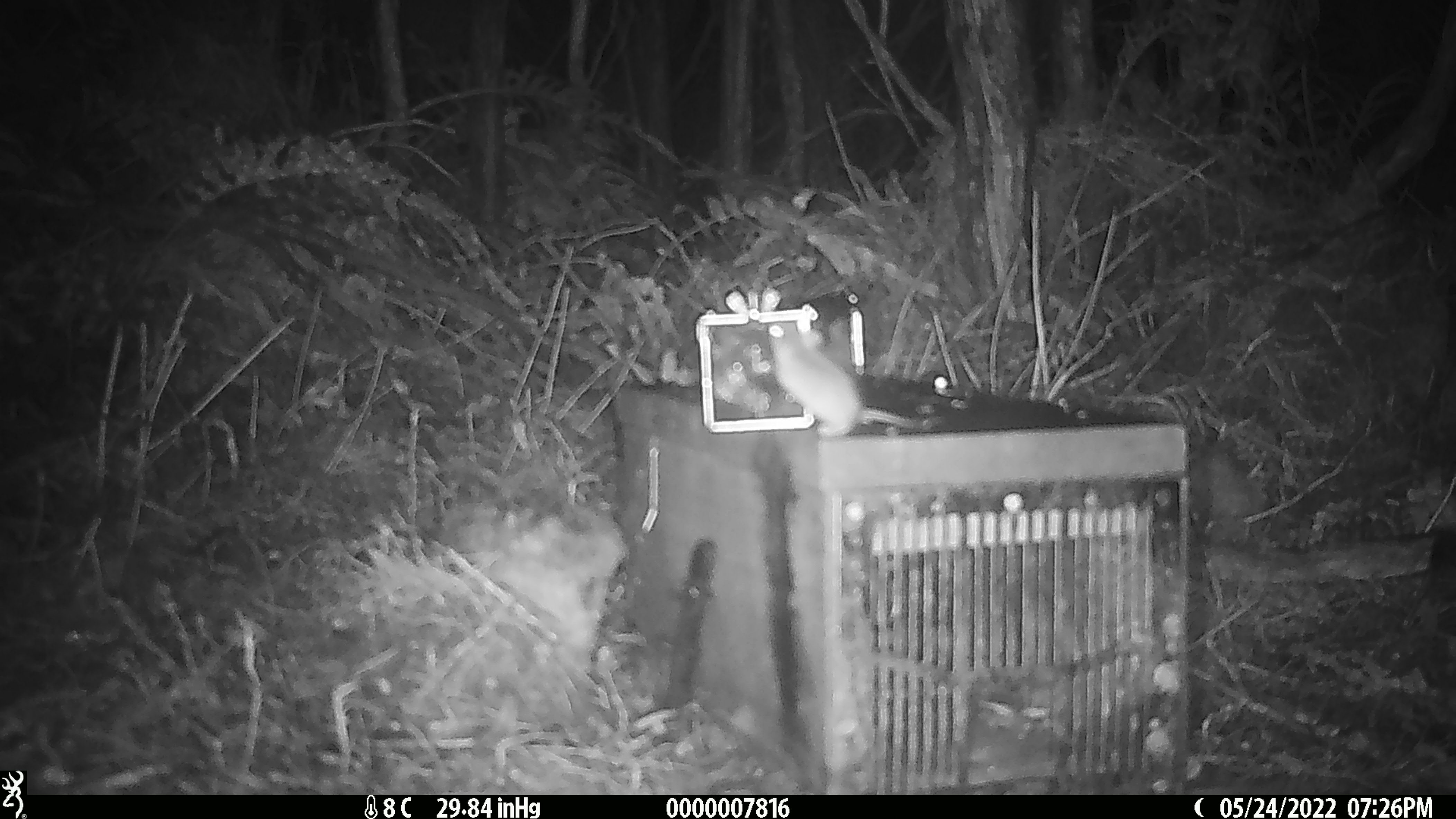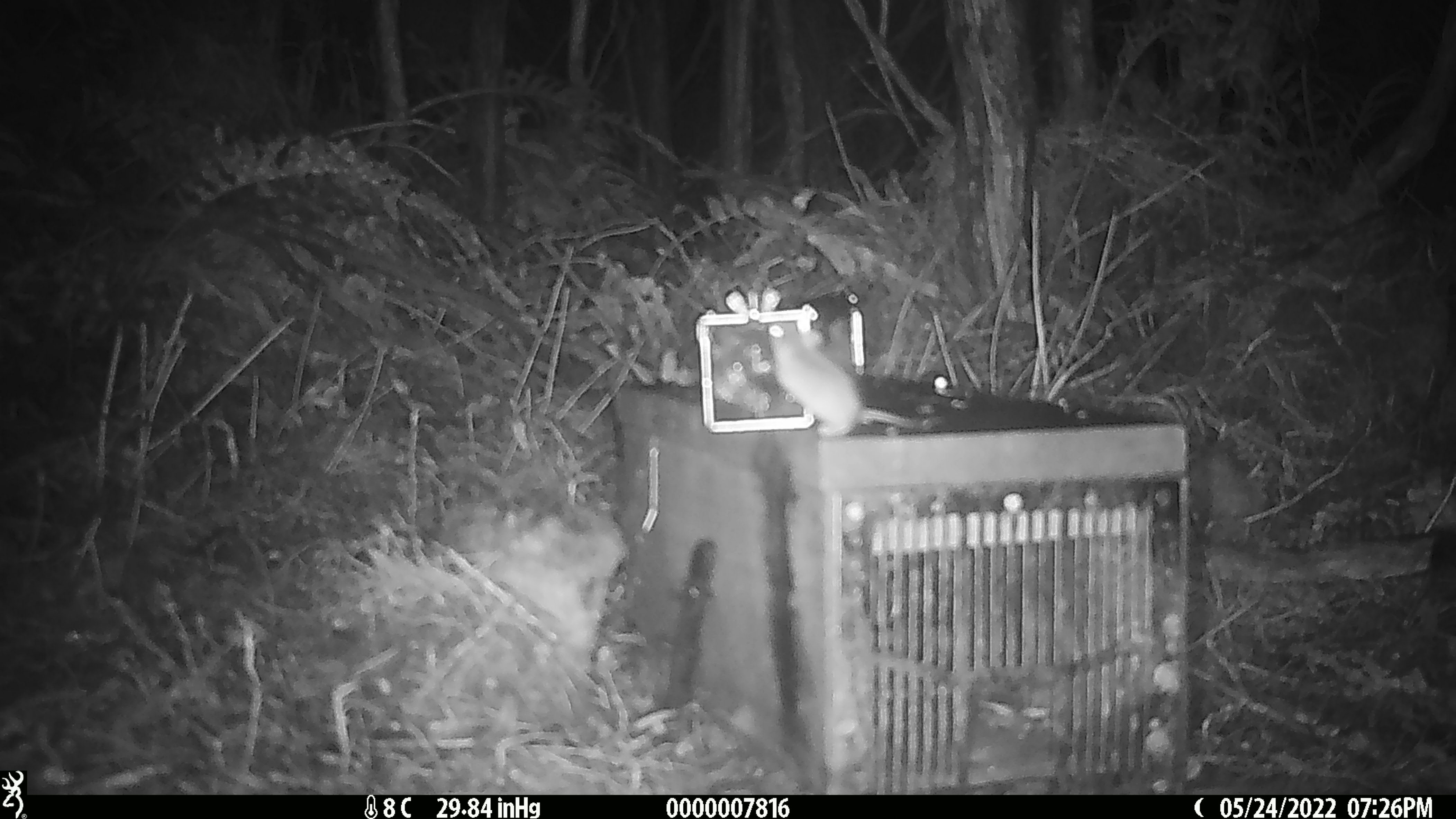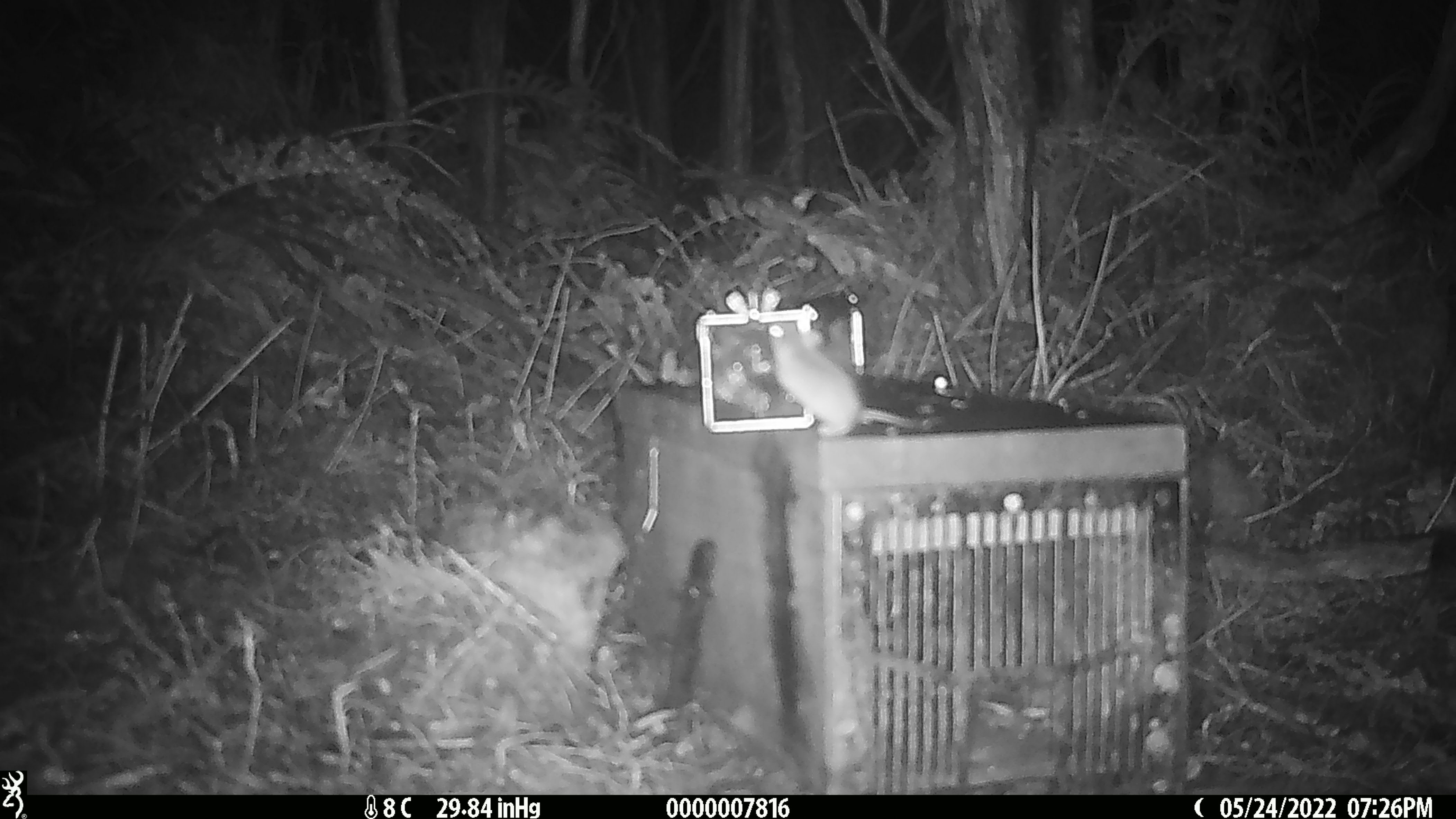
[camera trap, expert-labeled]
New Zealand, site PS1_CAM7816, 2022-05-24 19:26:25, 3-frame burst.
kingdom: Animalia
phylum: Chordata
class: Mammalia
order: Rodentia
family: Muridae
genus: Mus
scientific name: Mus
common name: mouse